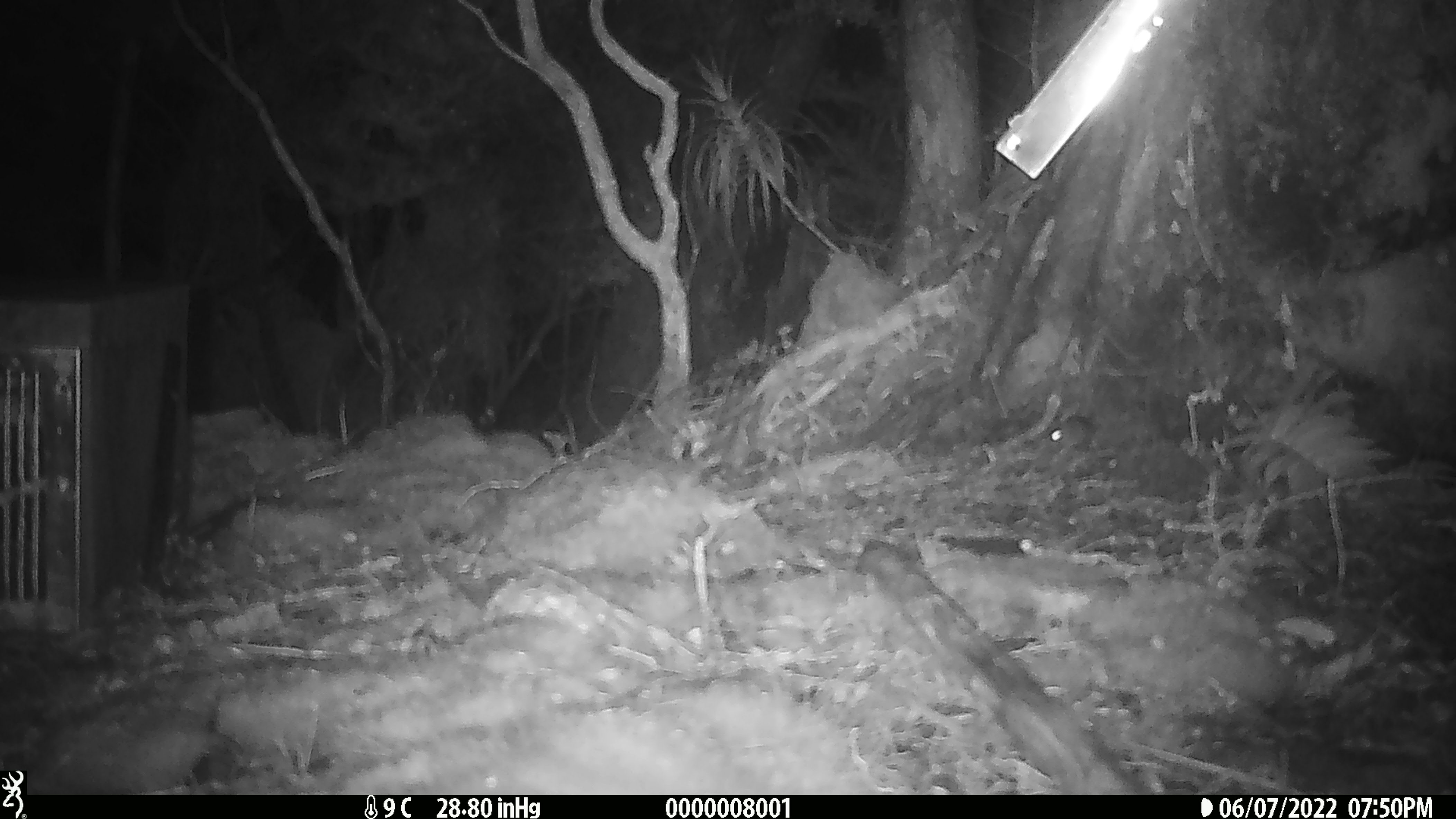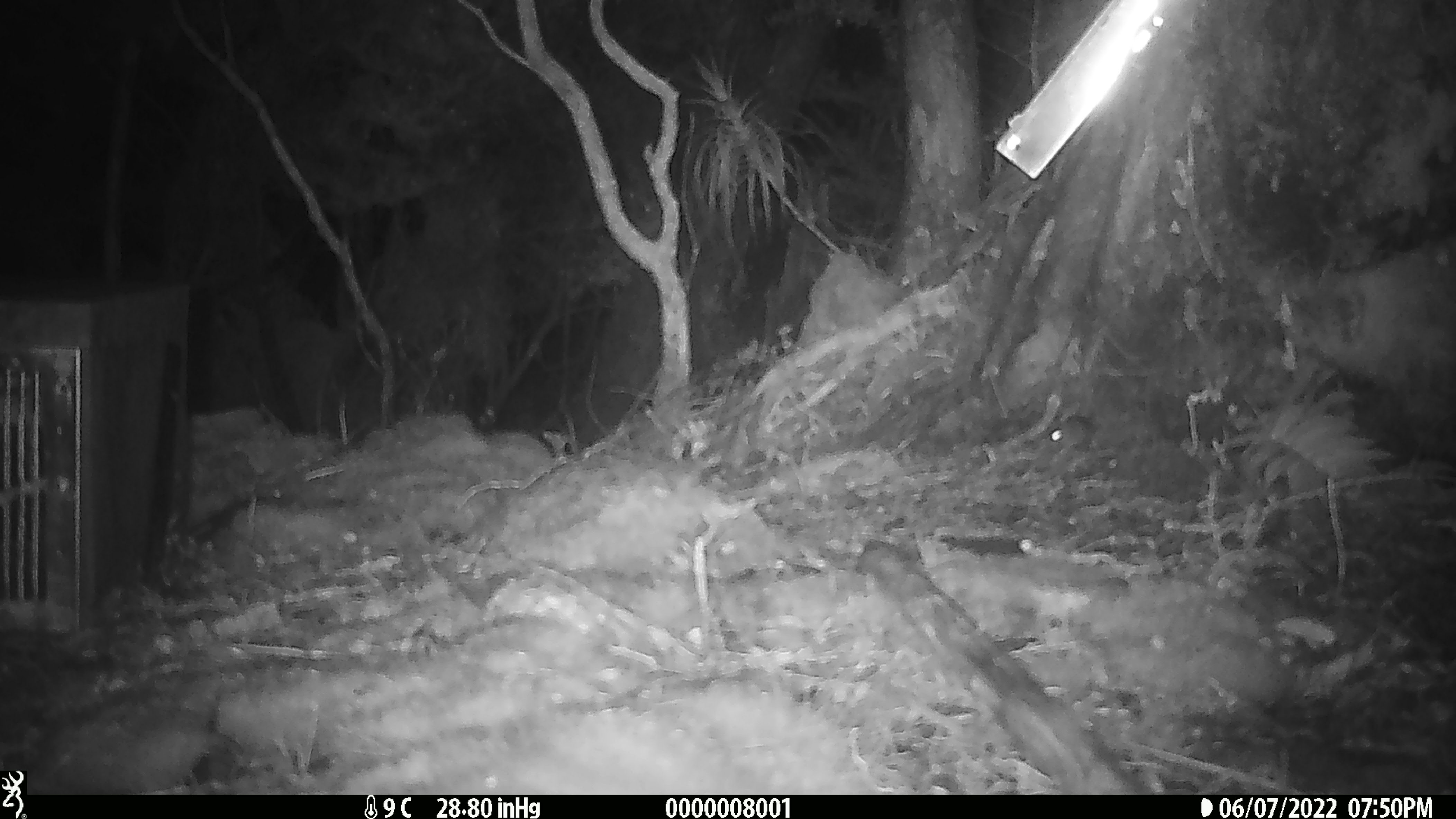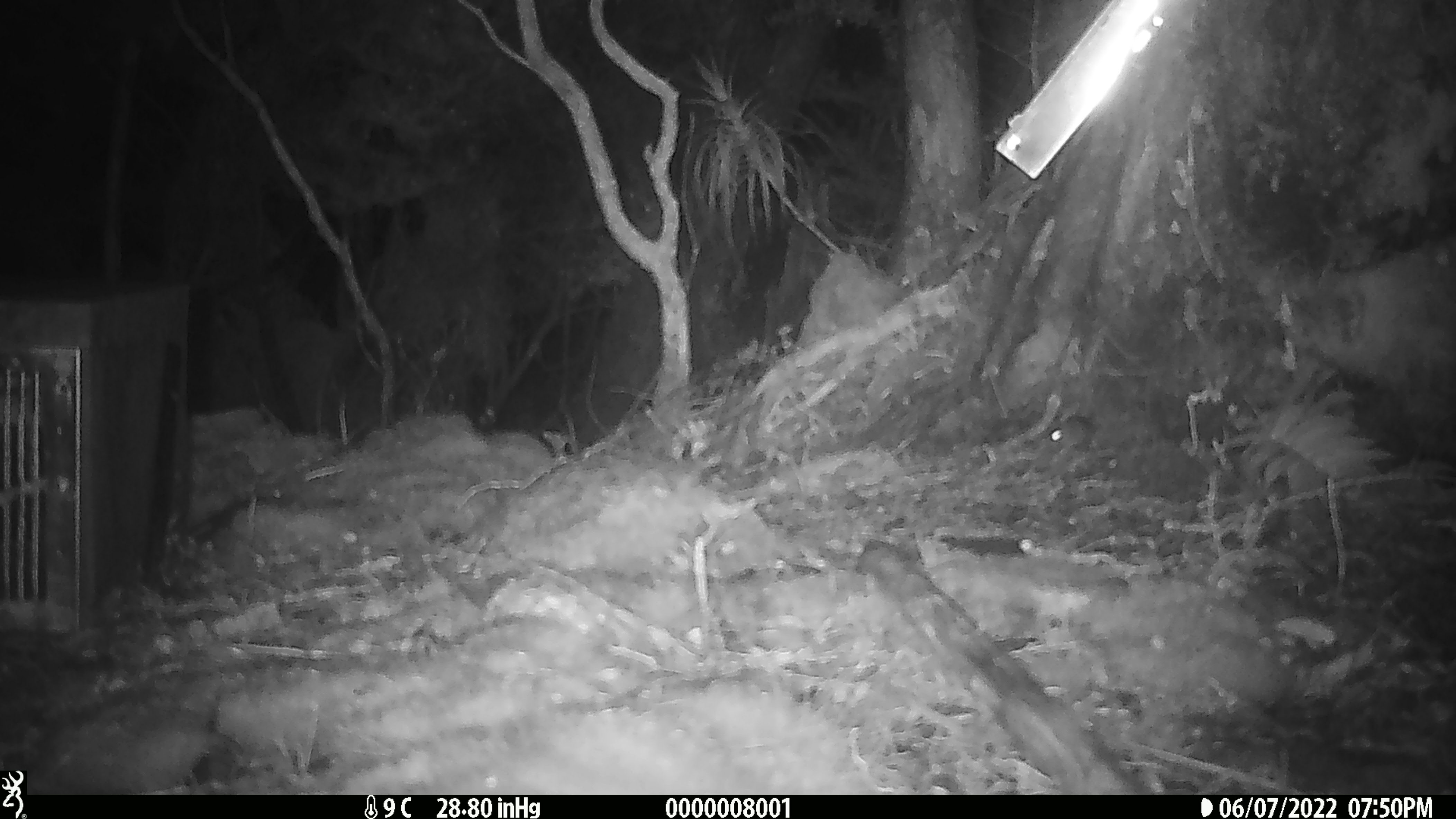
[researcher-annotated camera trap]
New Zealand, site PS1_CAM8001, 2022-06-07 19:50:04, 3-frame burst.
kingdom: Animalia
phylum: Chordata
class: Mammalia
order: Rodentia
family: Muridae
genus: Mus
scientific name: Mus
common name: mouse